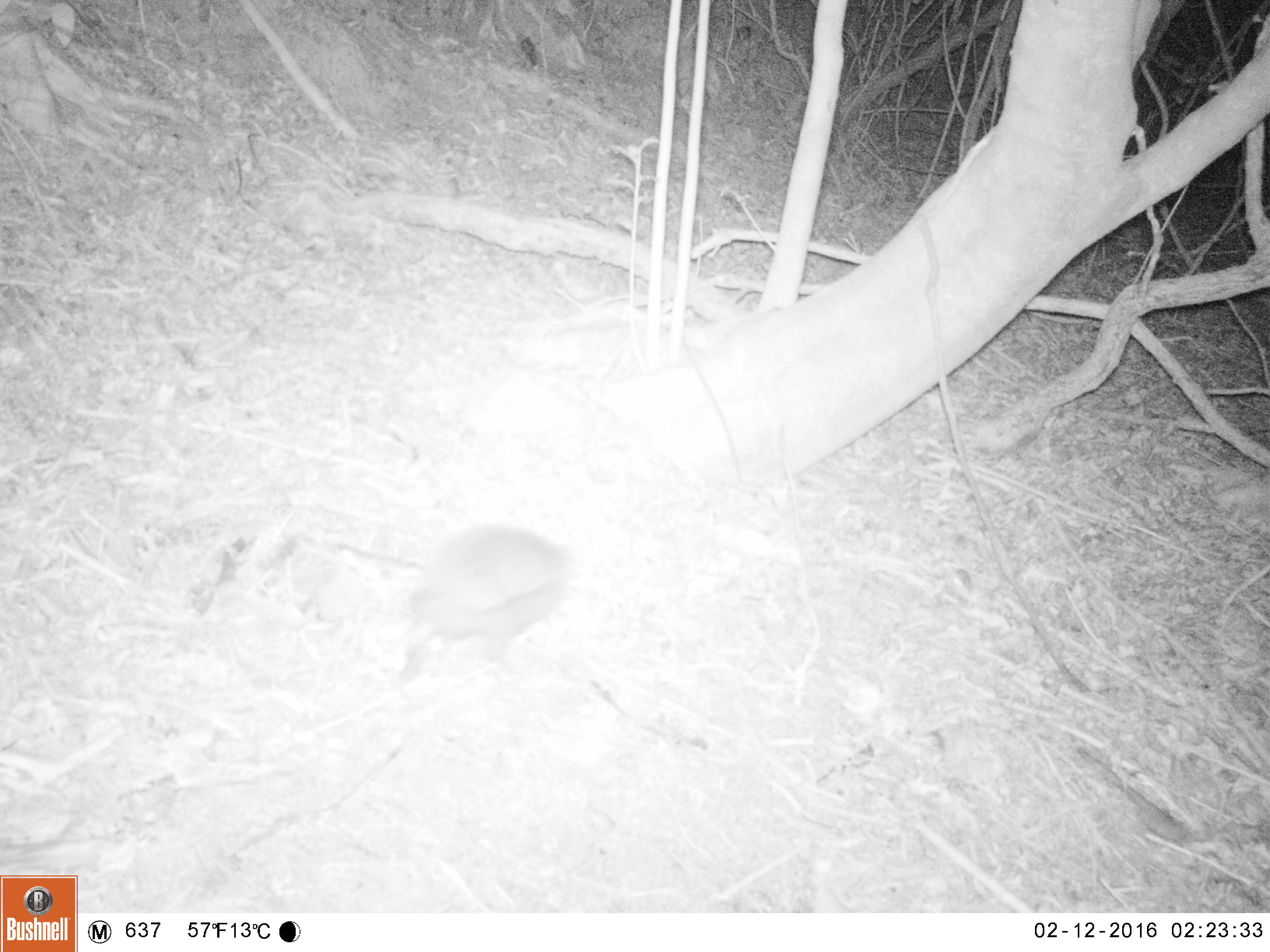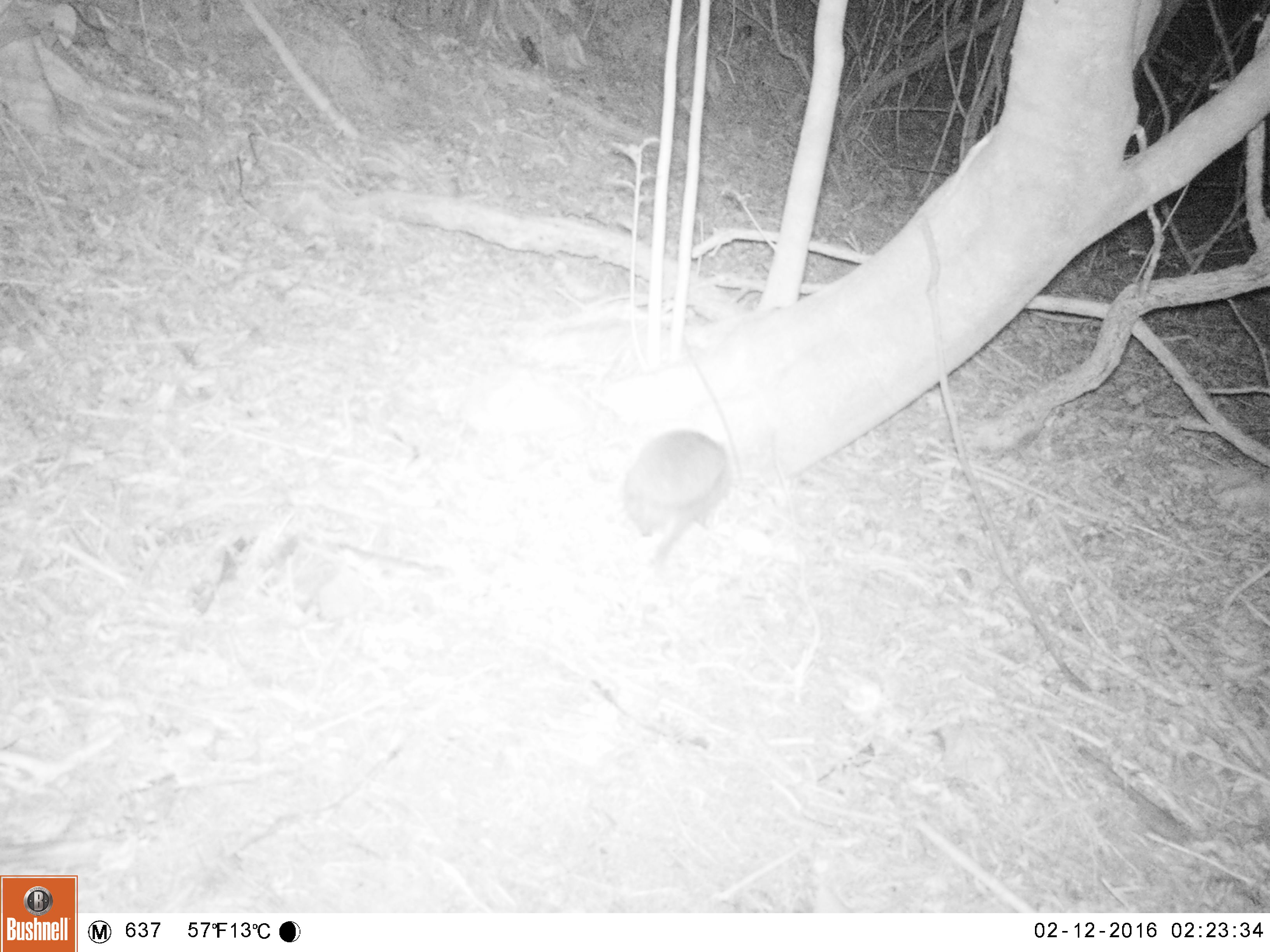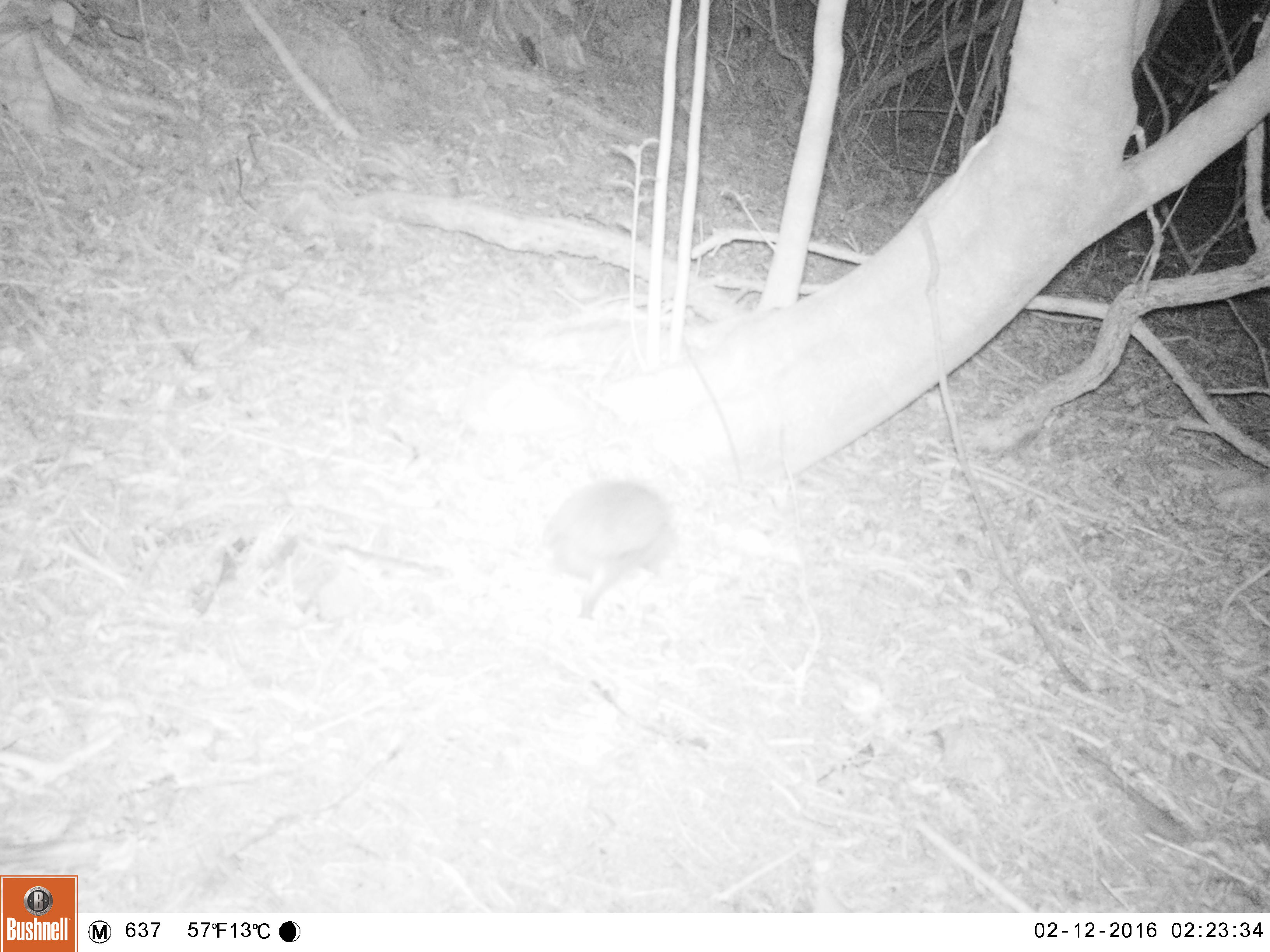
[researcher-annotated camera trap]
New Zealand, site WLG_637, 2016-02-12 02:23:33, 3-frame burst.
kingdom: Animalia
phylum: Chordata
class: Mammalia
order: Eulipotyphla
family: Erinaceidae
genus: Erinaceus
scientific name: Erinaceus europaeus europaeus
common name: european hedgehog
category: hedgehog